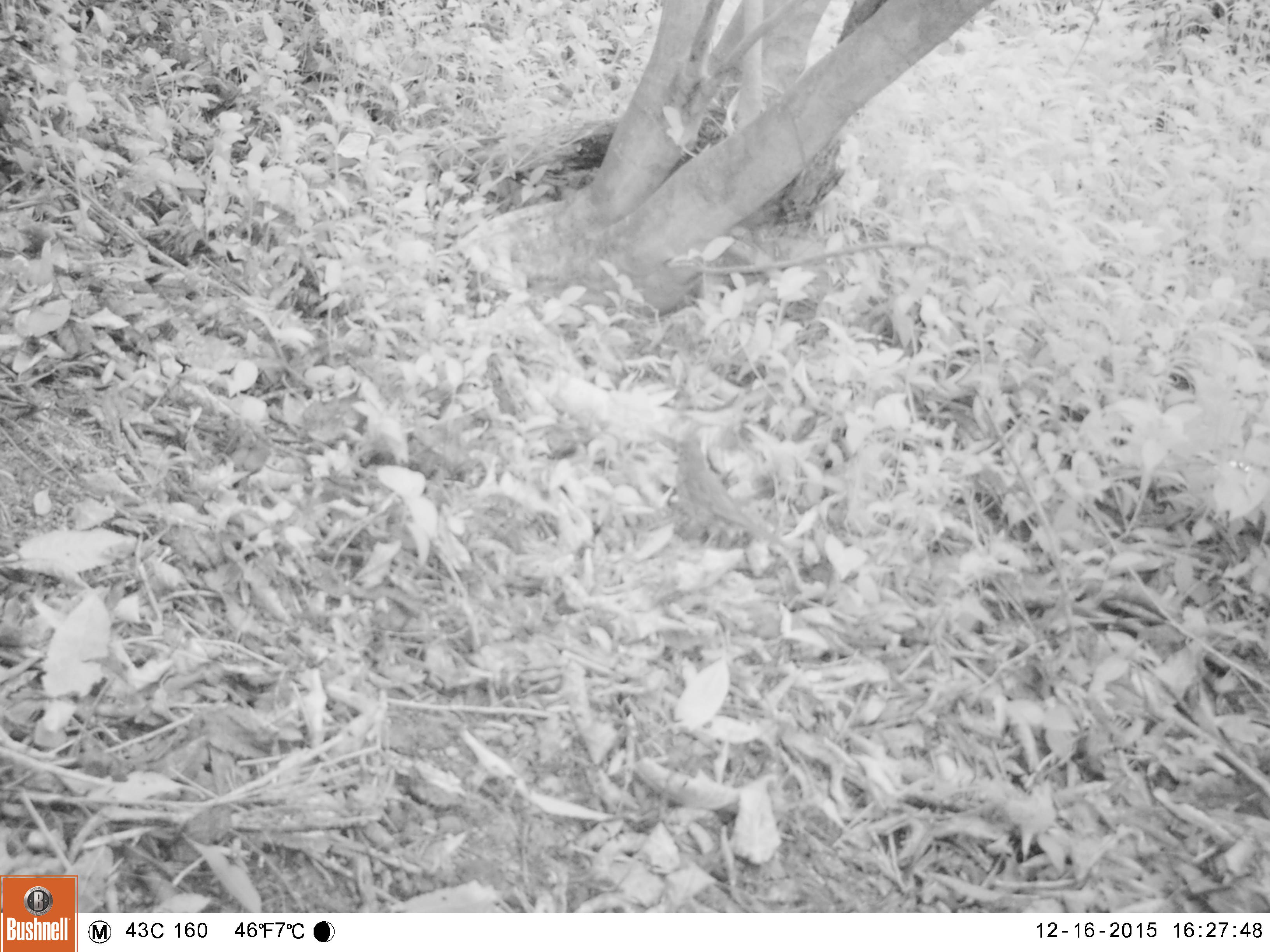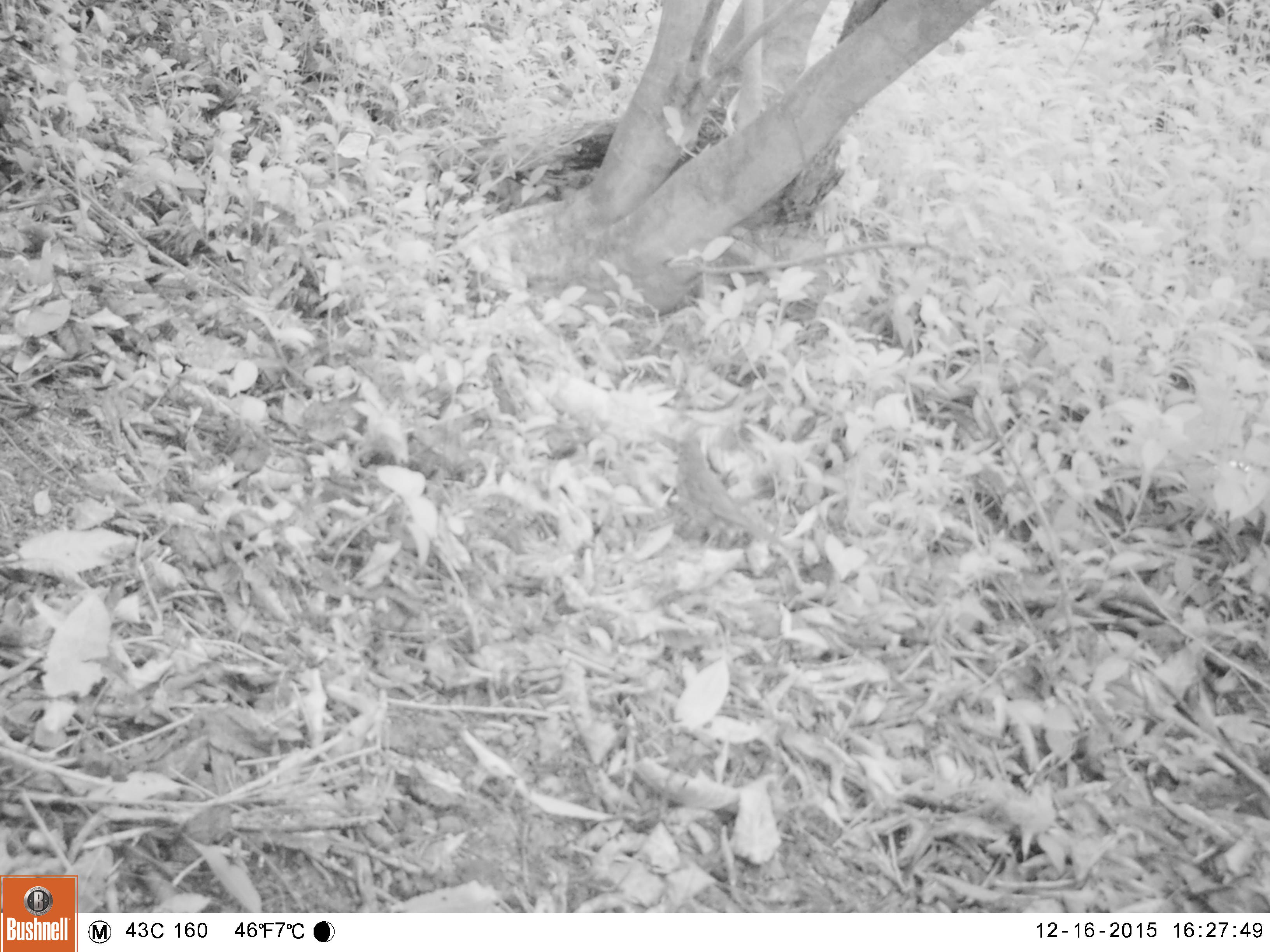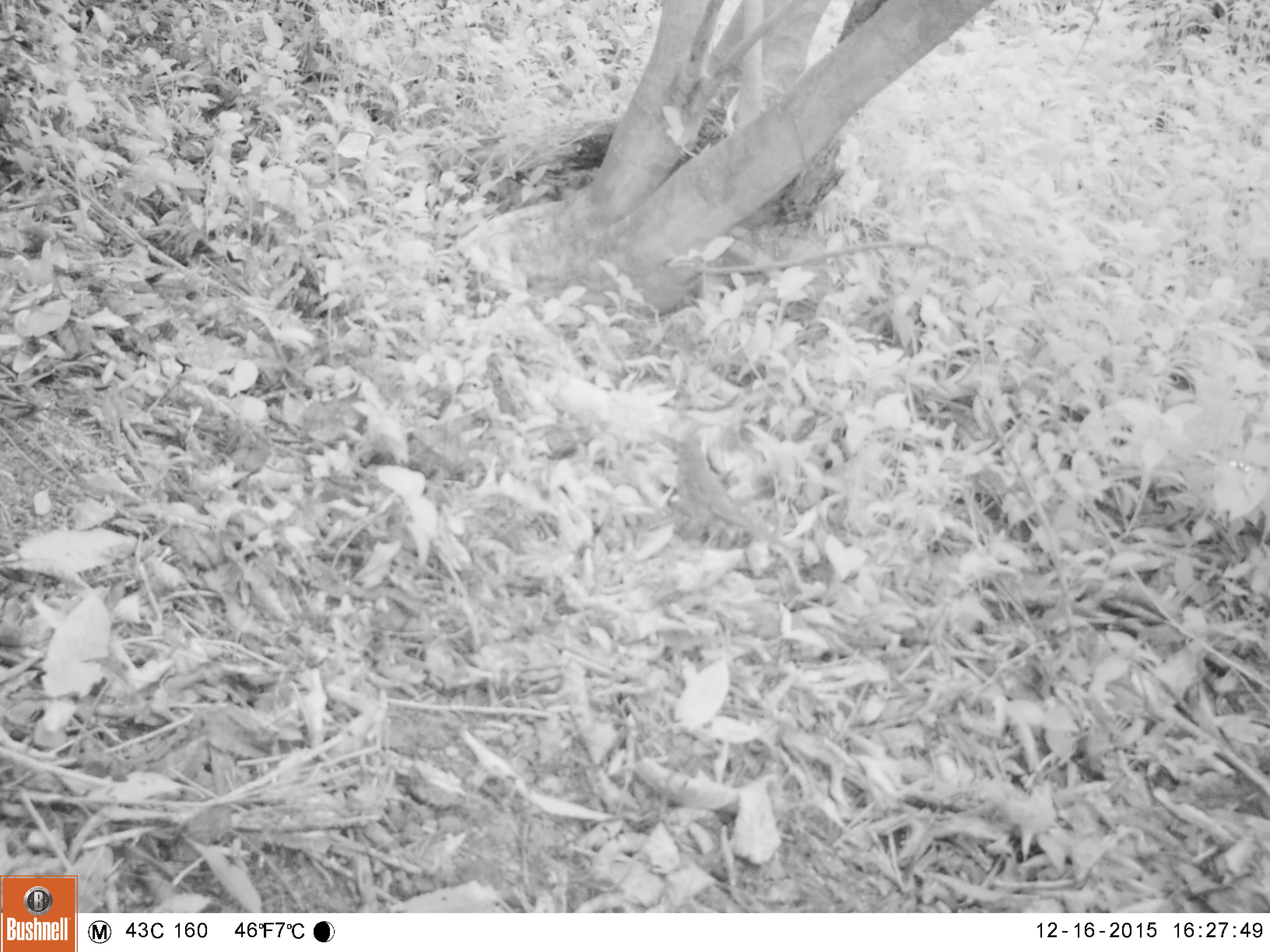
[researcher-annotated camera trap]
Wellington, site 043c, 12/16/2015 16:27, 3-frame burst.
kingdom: Animalia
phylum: Chordata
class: Aves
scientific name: Aves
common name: bird